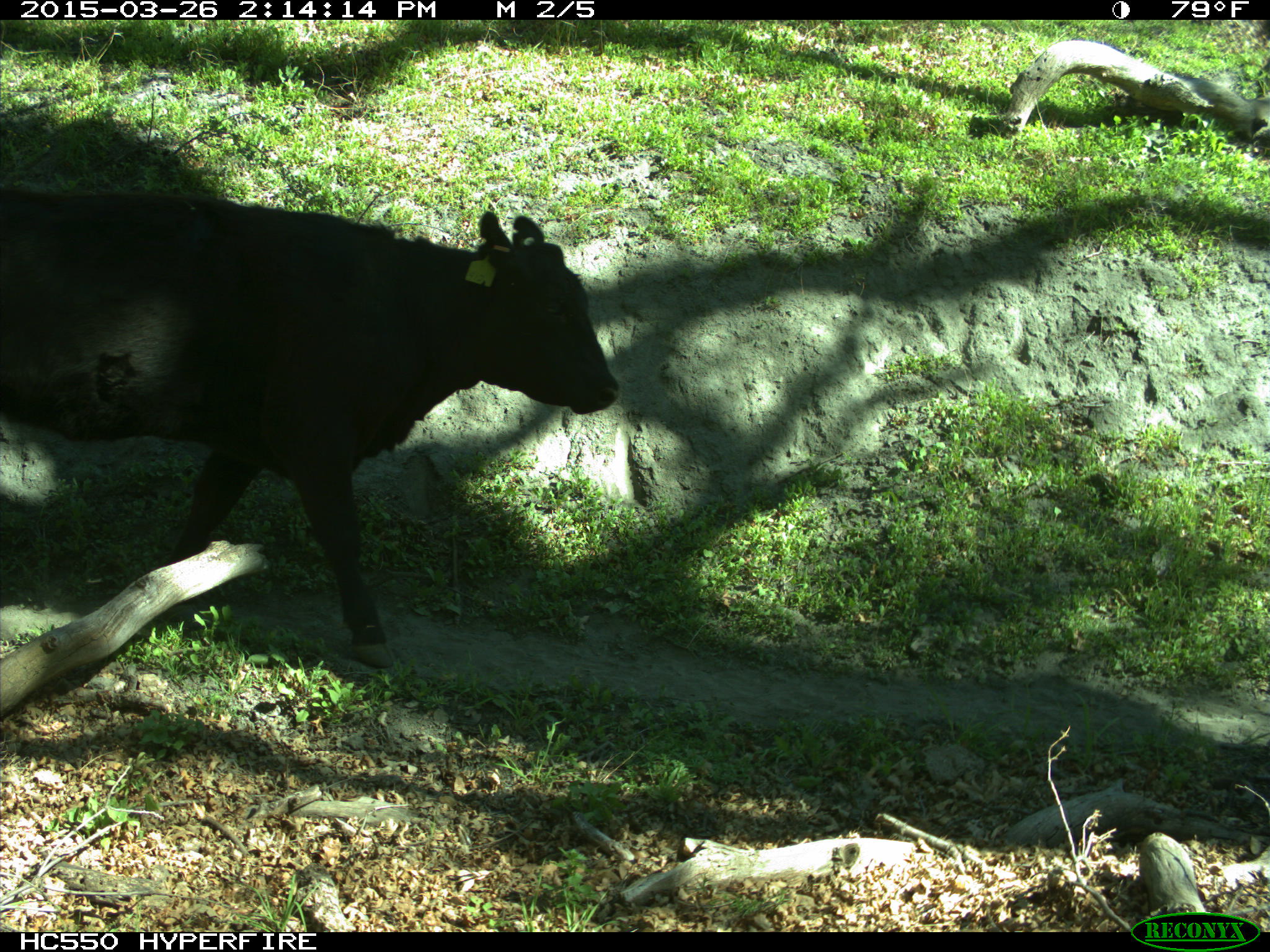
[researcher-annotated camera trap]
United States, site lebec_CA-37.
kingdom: Animalia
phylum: Chordata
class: Mammalia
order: Artiodactyla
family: Bovidae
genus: Bos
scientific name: Bos taurus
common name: domestic cow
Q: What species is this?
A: Bos taurus (domestic cow).